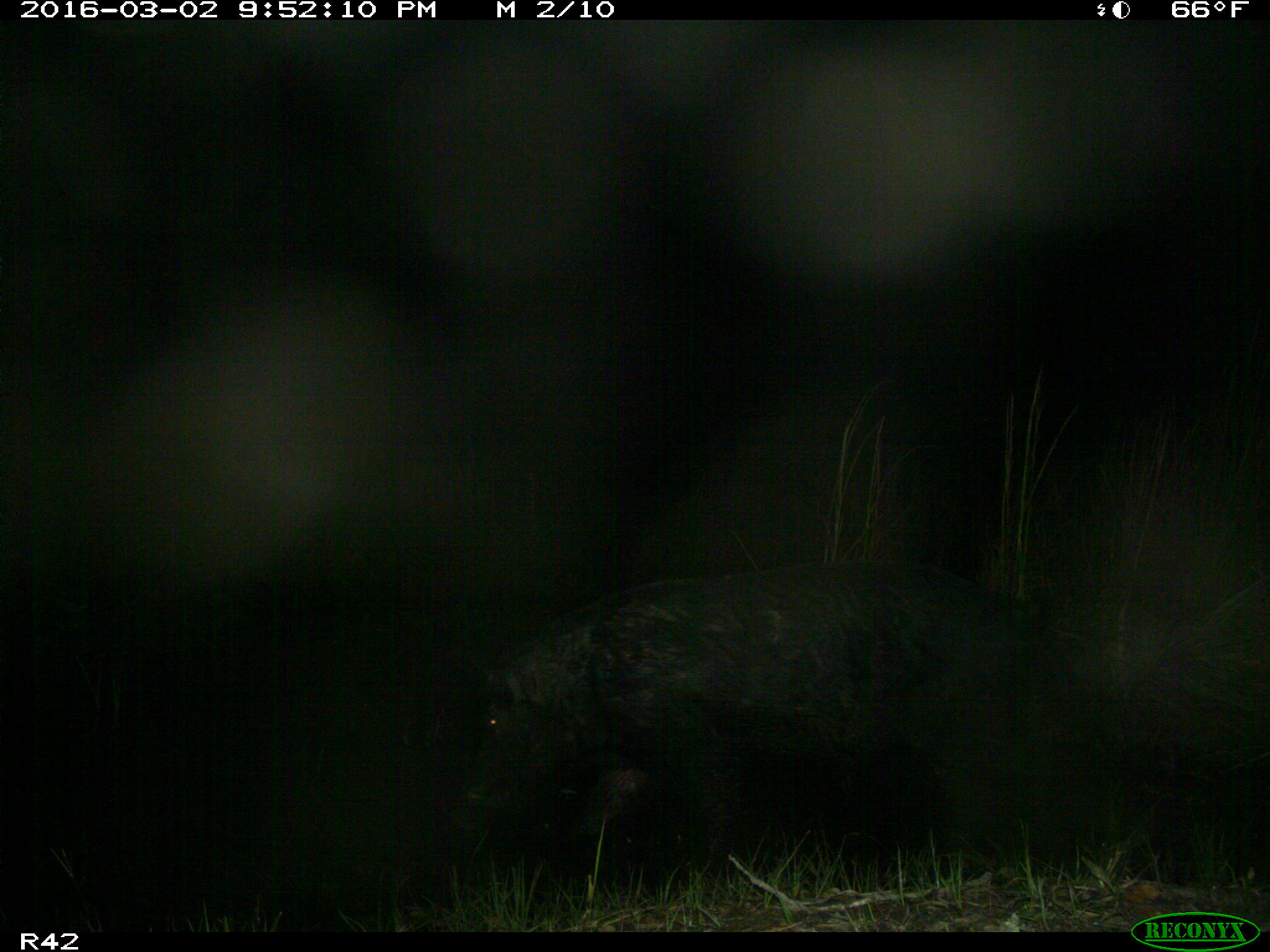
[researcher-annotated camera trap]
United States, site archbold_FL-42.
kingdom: Animalia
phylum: Chordata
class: Mammalia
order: Artiodactyla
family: Suidae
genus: Sus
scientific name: Sus scrofa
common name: wild boar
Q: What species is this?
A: Sus scrofa (wild boar).